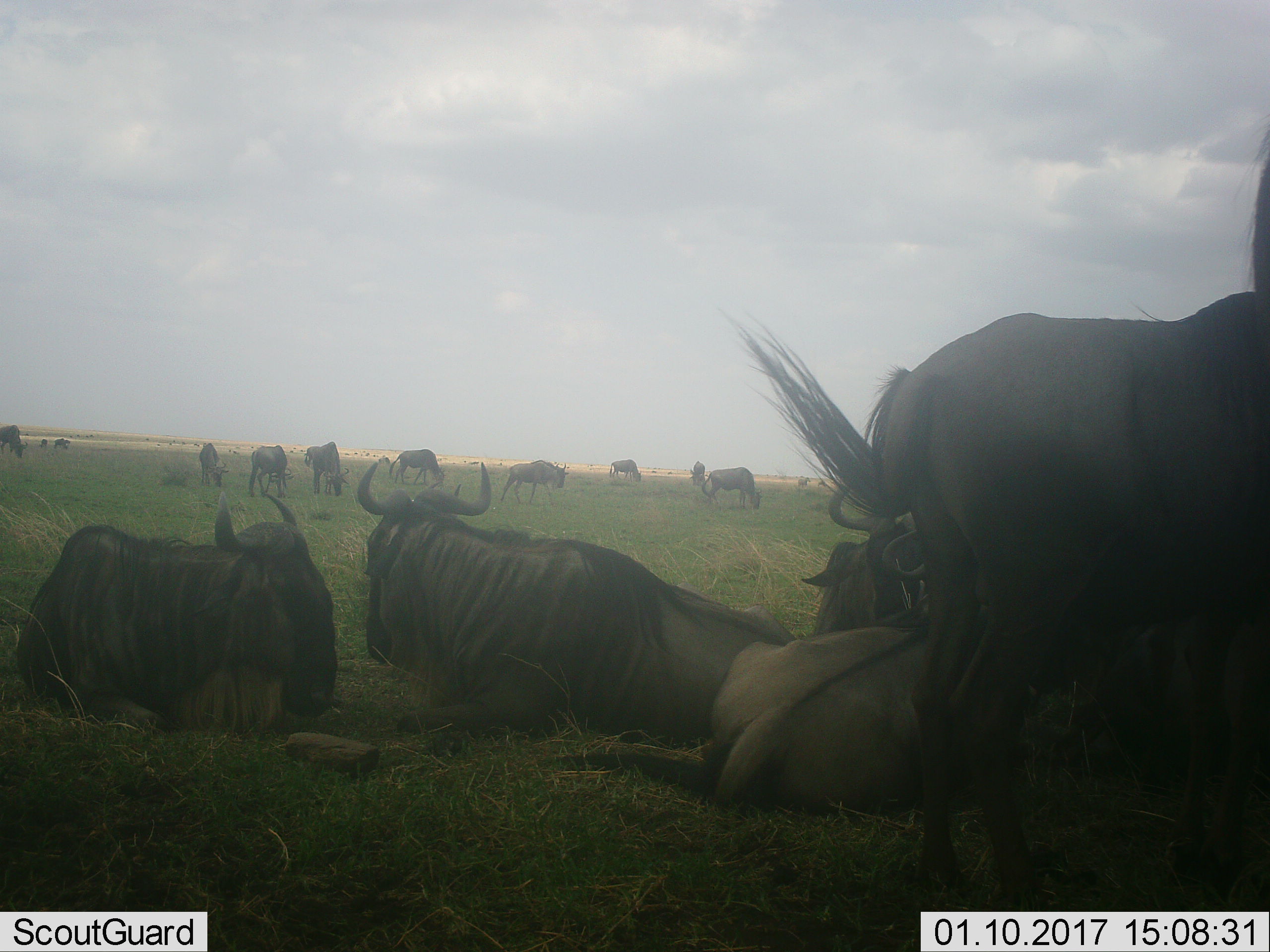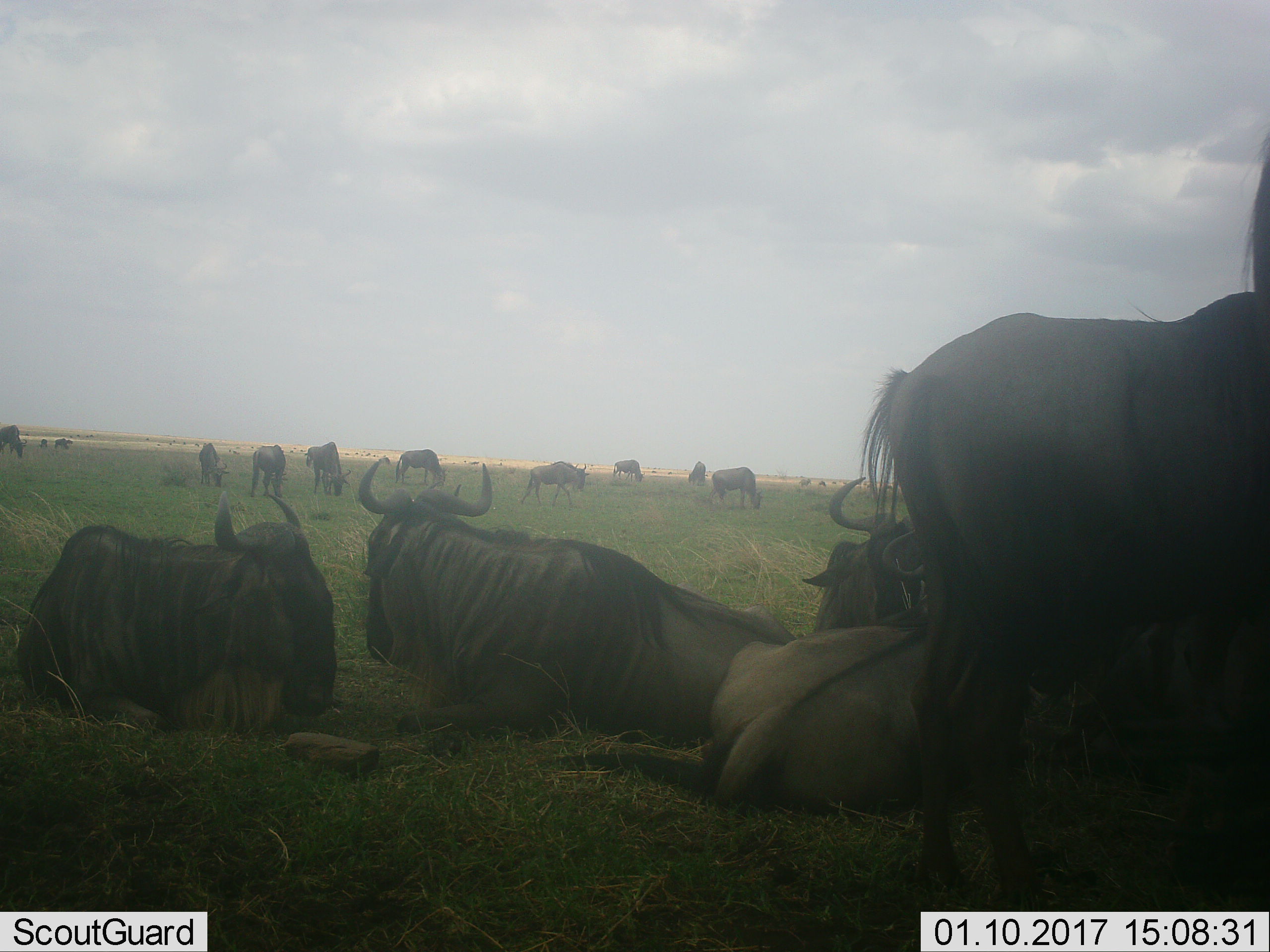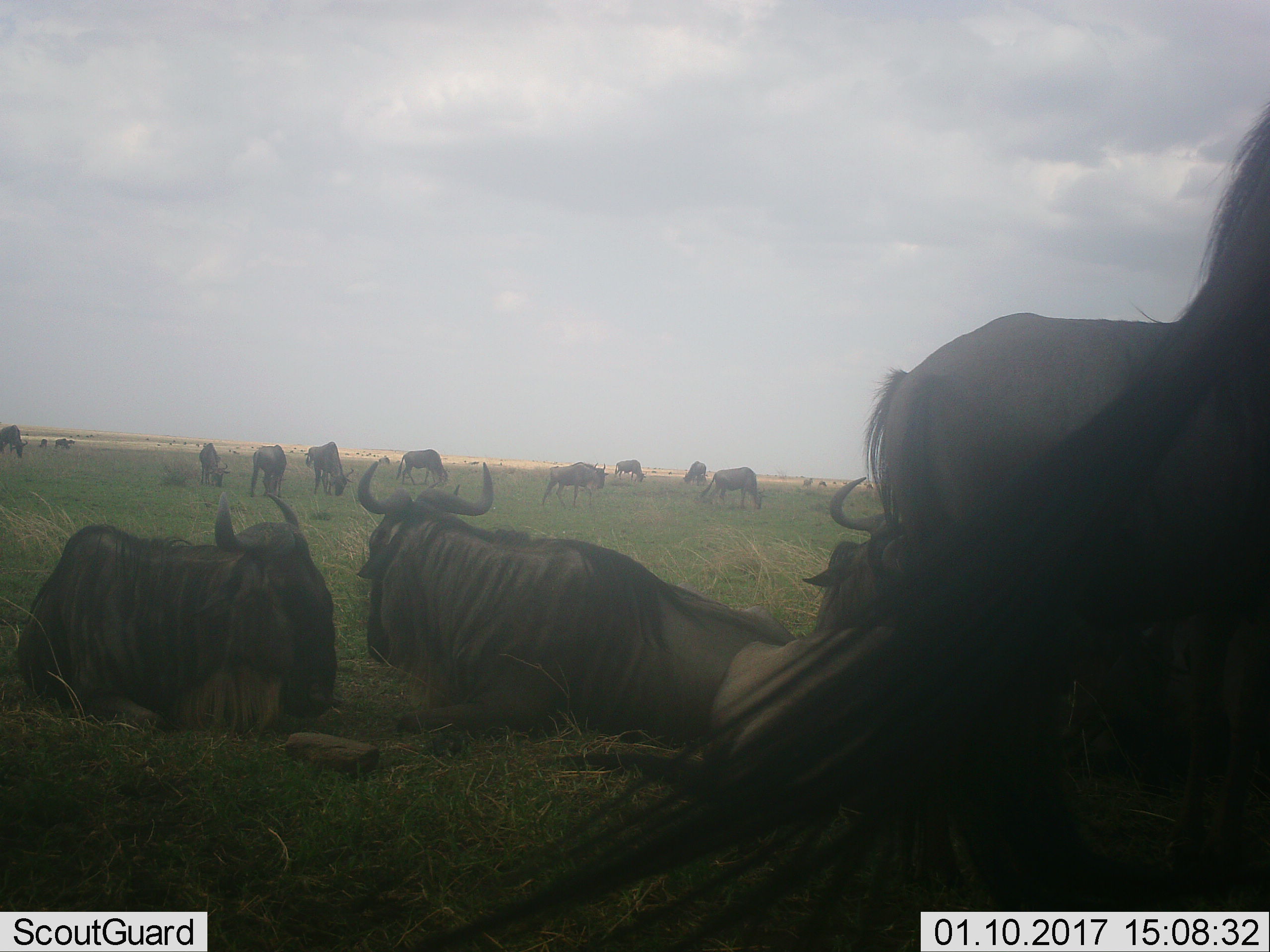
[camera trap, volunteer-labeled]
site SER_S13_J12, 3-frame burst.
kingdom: Animalia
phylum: Chordata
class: Mammalia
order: Artiodactyla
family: Bovidae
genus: Connochaetes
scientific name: Connochaetes taurinus taurinus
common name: blue wildebeest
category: wildebeestblue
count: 11-50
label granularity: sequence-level